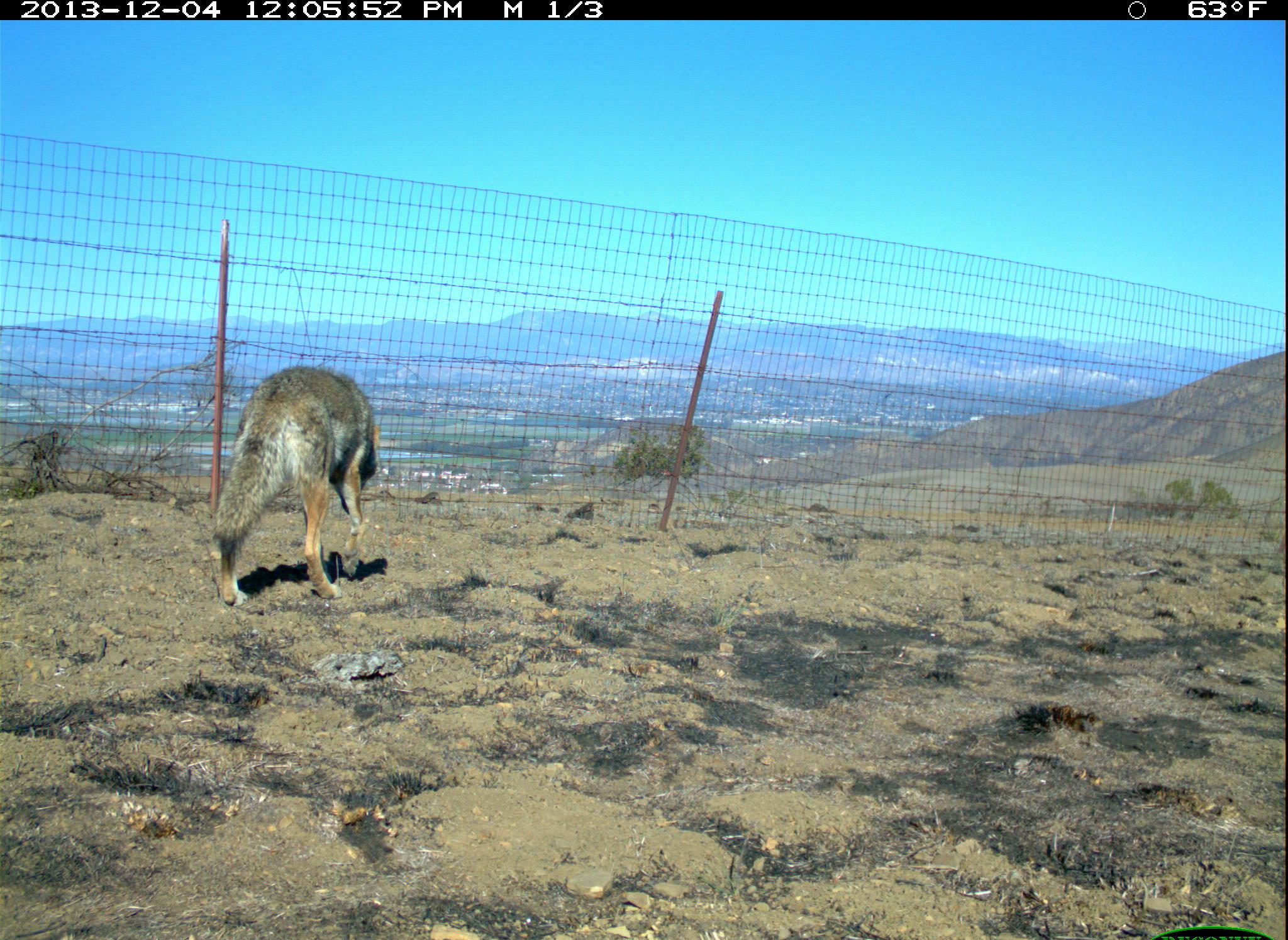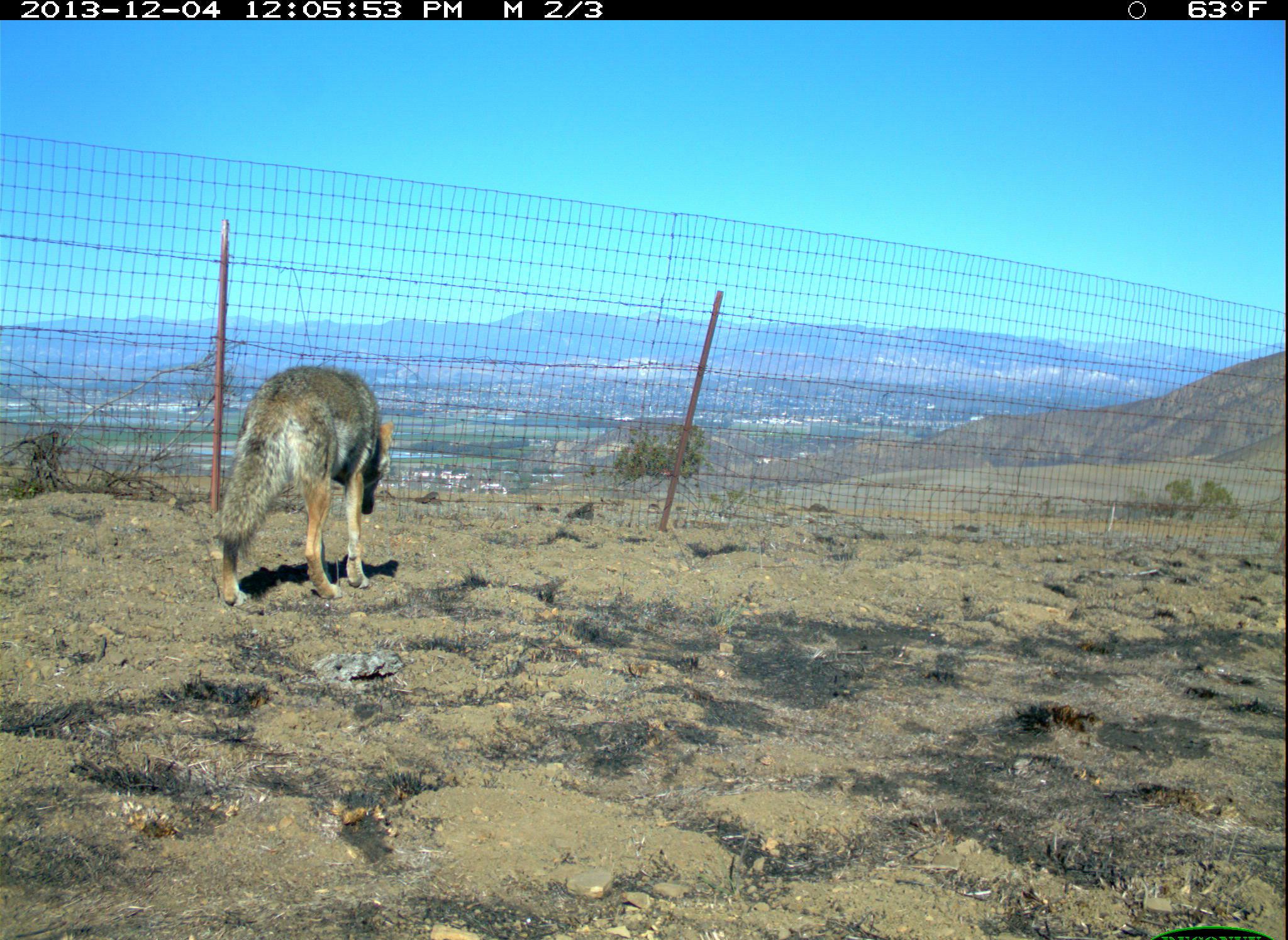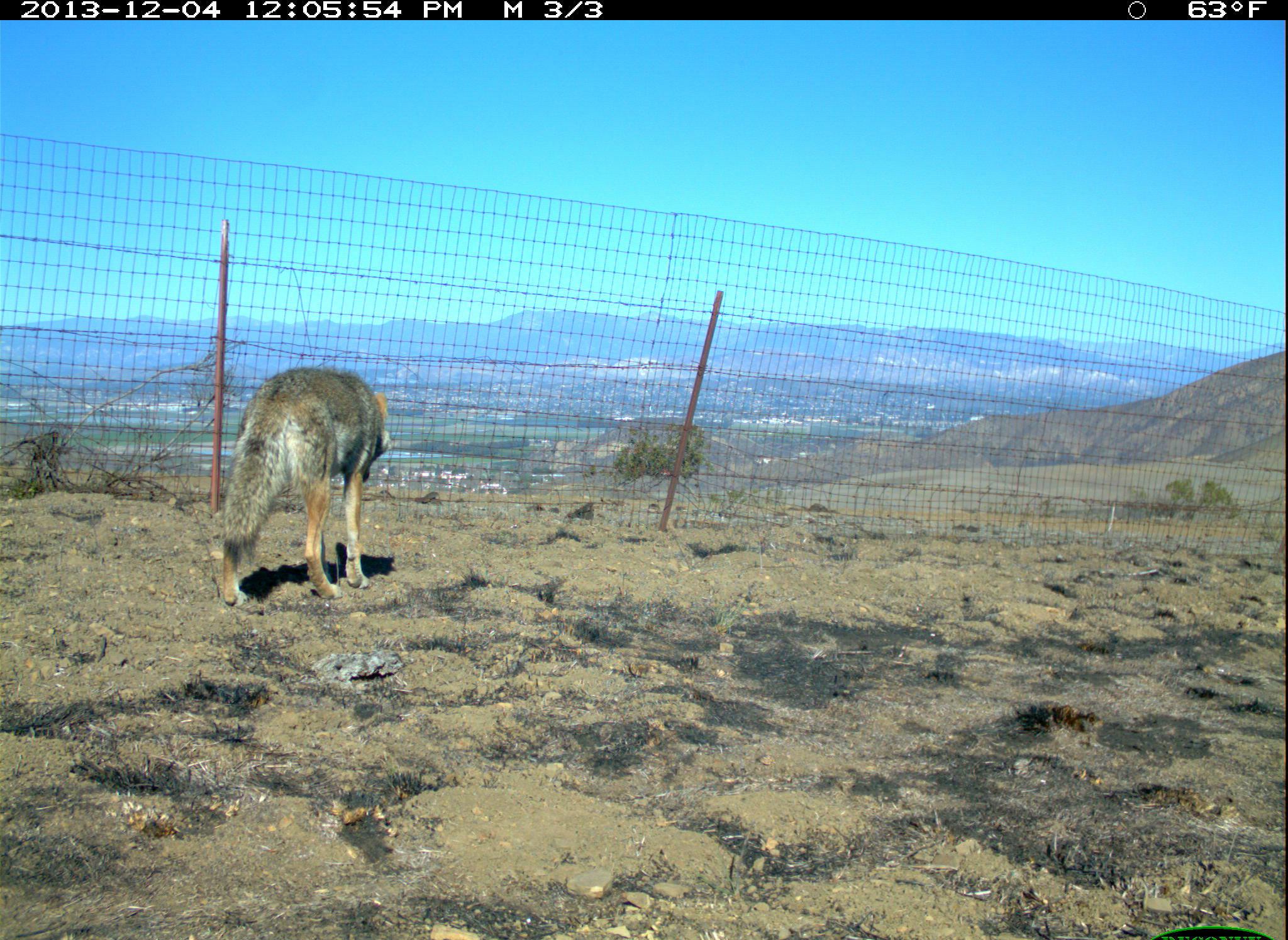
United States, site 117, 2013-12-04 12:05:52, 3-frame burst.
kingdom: Animalia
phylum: Chordata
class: Mammalia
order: Carnivora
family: Canidae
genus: Canis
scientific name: Canis latrans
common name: coyote